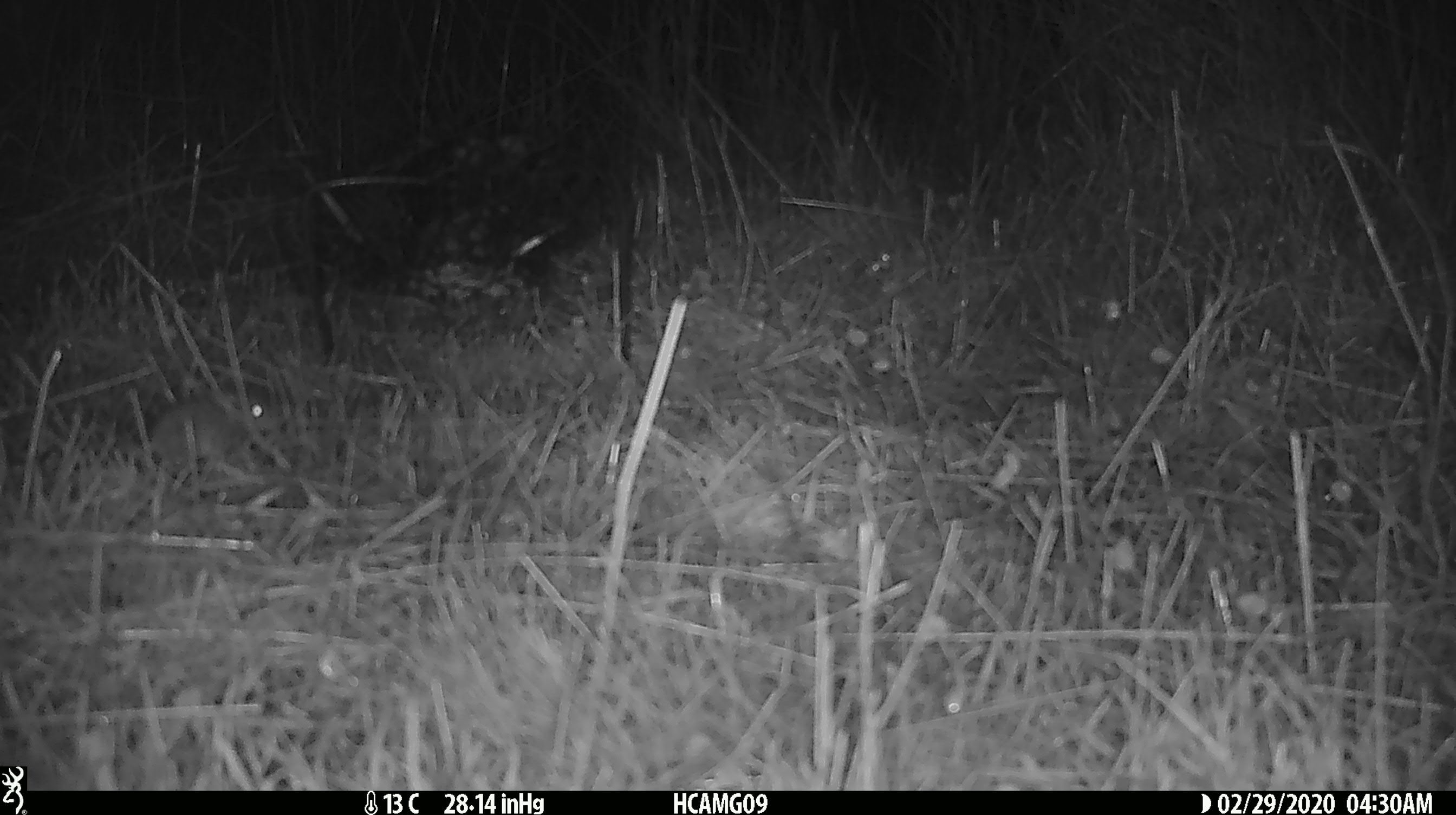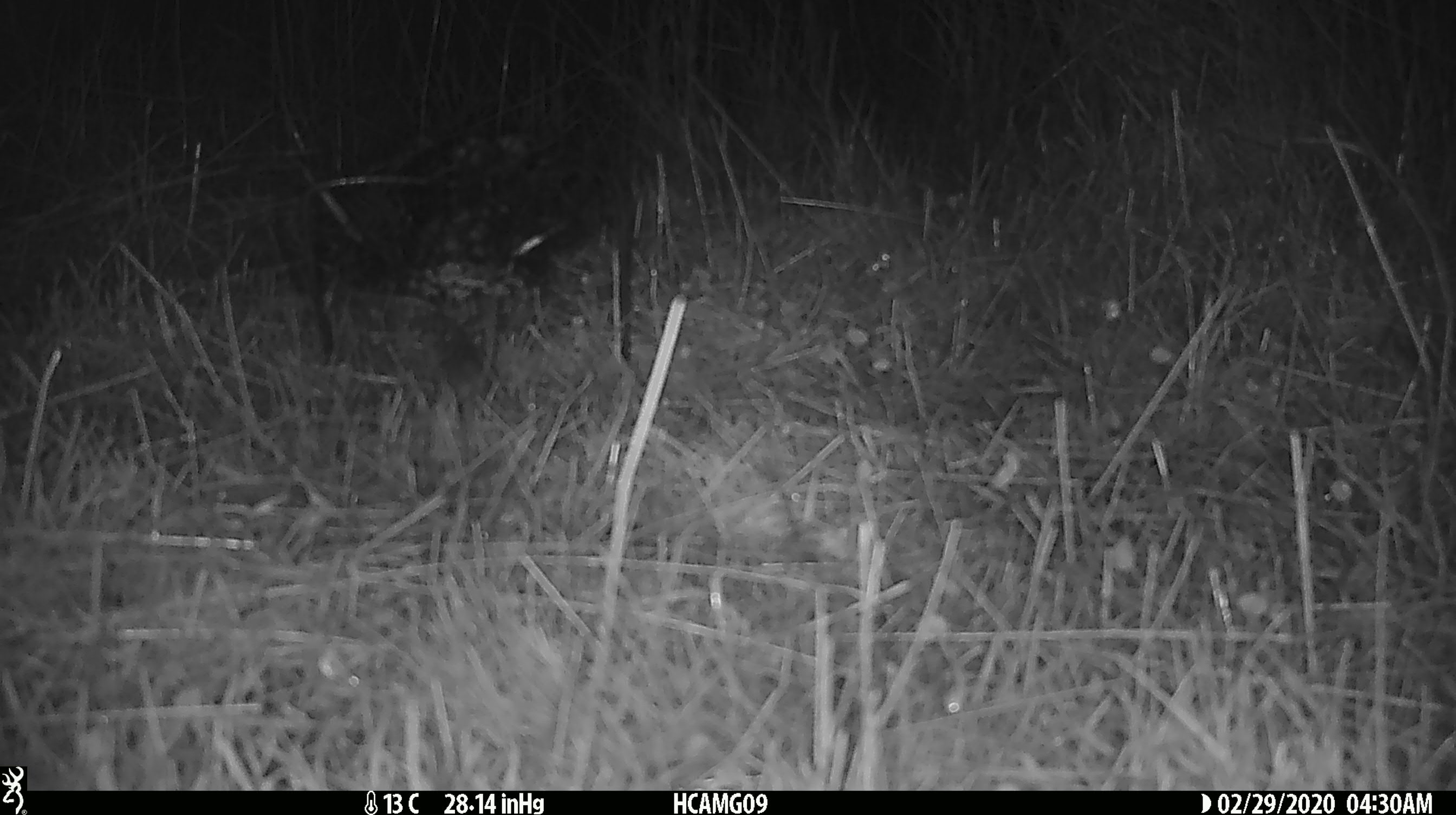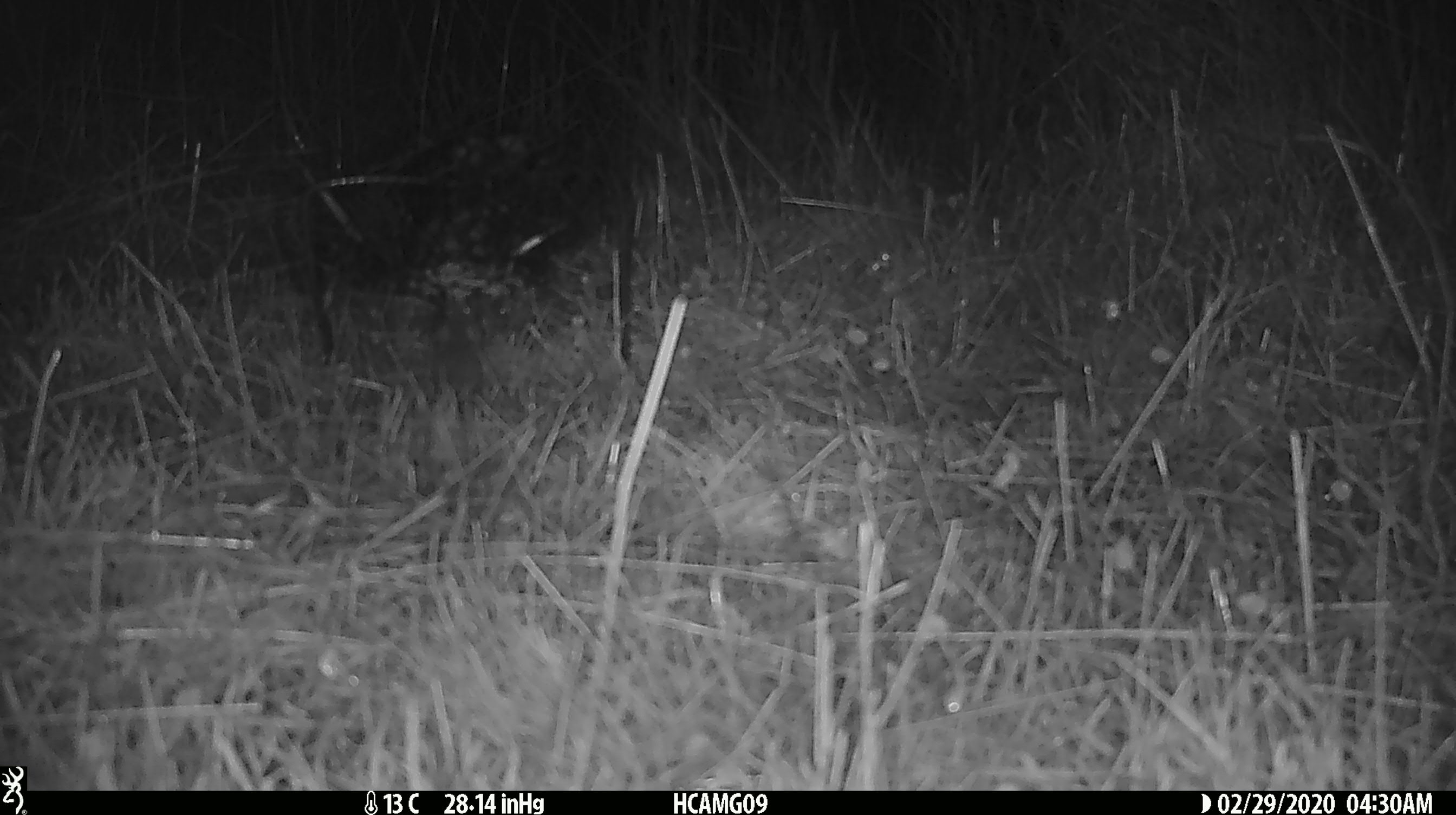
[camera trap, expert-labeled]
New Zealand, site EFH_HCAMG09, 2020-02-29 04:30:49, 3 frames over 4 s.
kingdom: Animalia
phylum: Chordata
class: Mammalia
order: Rodentia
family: Muridae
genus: Mus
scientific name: Mus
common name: mouse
Mouse (Mus).